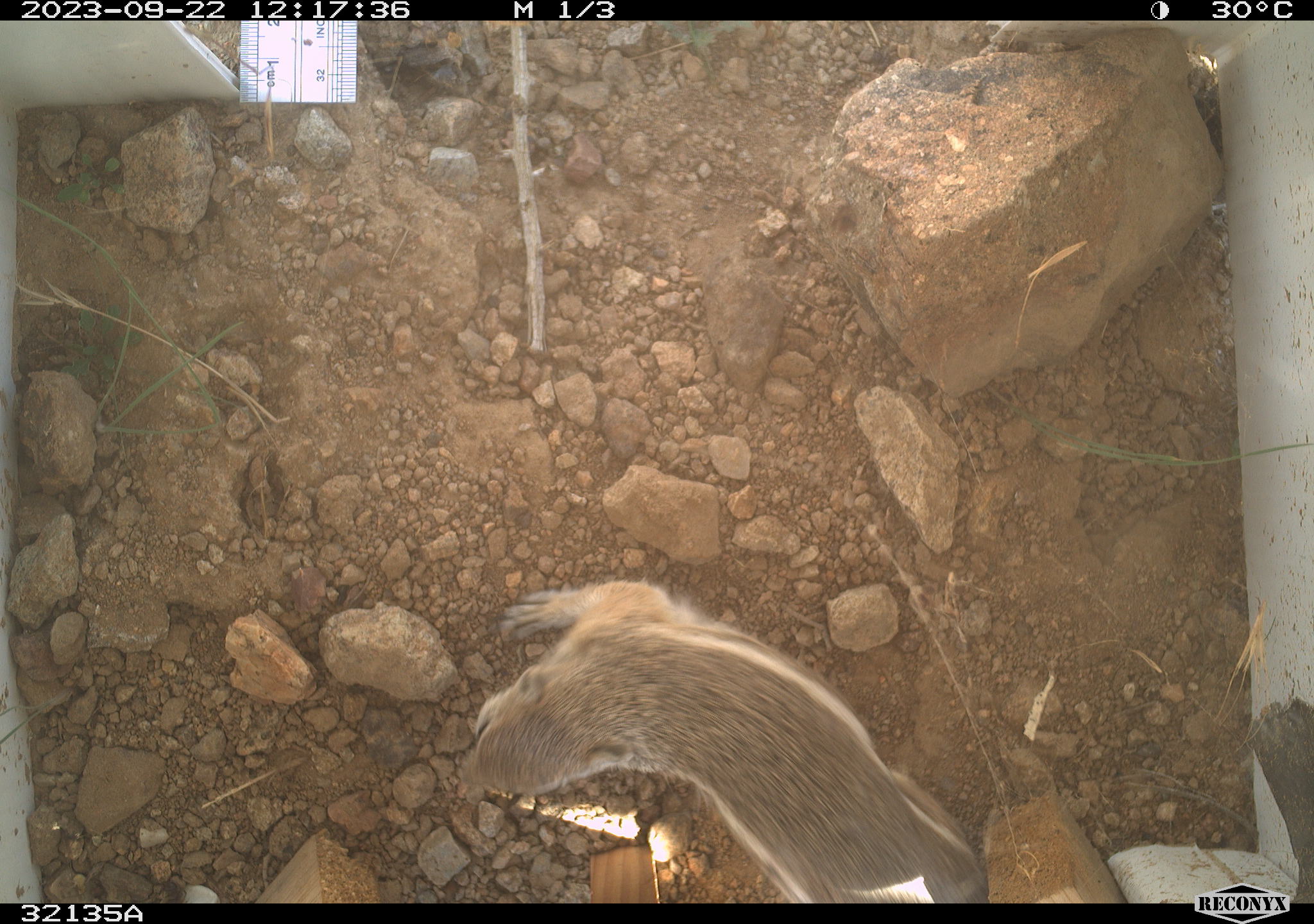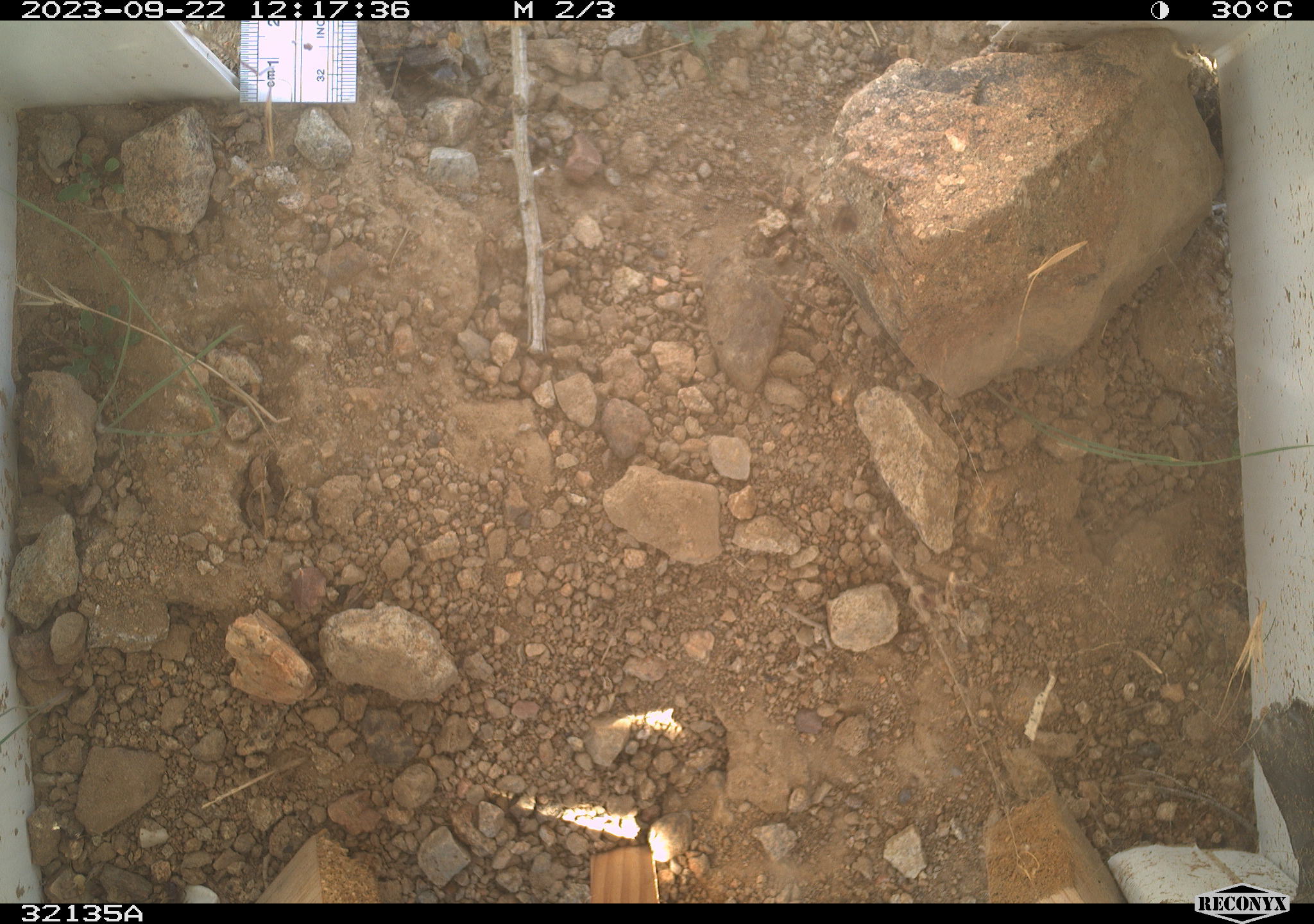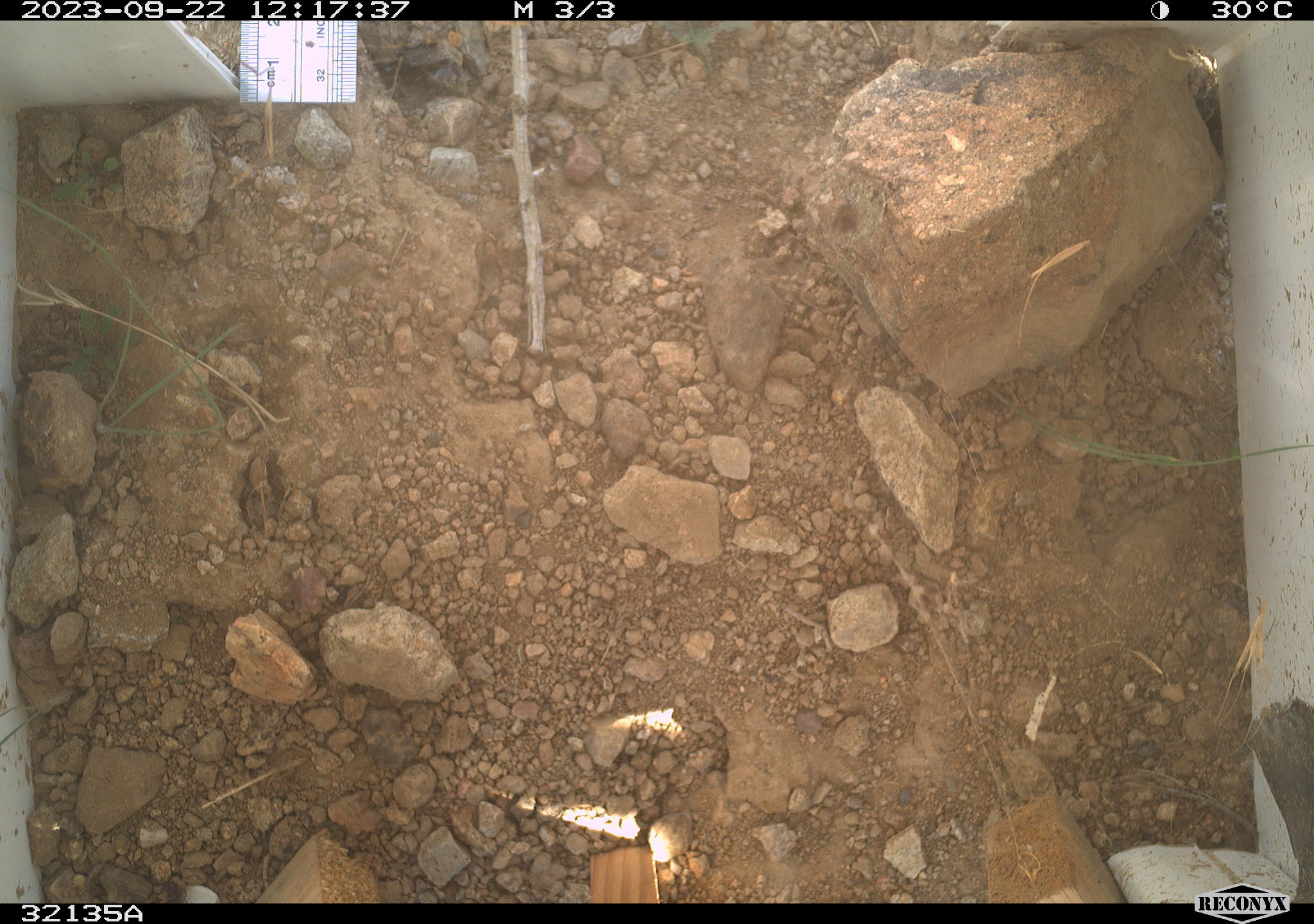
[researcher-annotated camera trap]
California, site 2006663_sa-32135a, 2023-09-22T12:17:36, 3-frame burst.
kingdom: Animalia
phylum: Chordata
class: Mammalia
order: Rodentia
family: Sciuridae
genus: Ammospermophilus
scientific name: Ammospermophilus leucurus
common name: white-tailed antelope squirrel